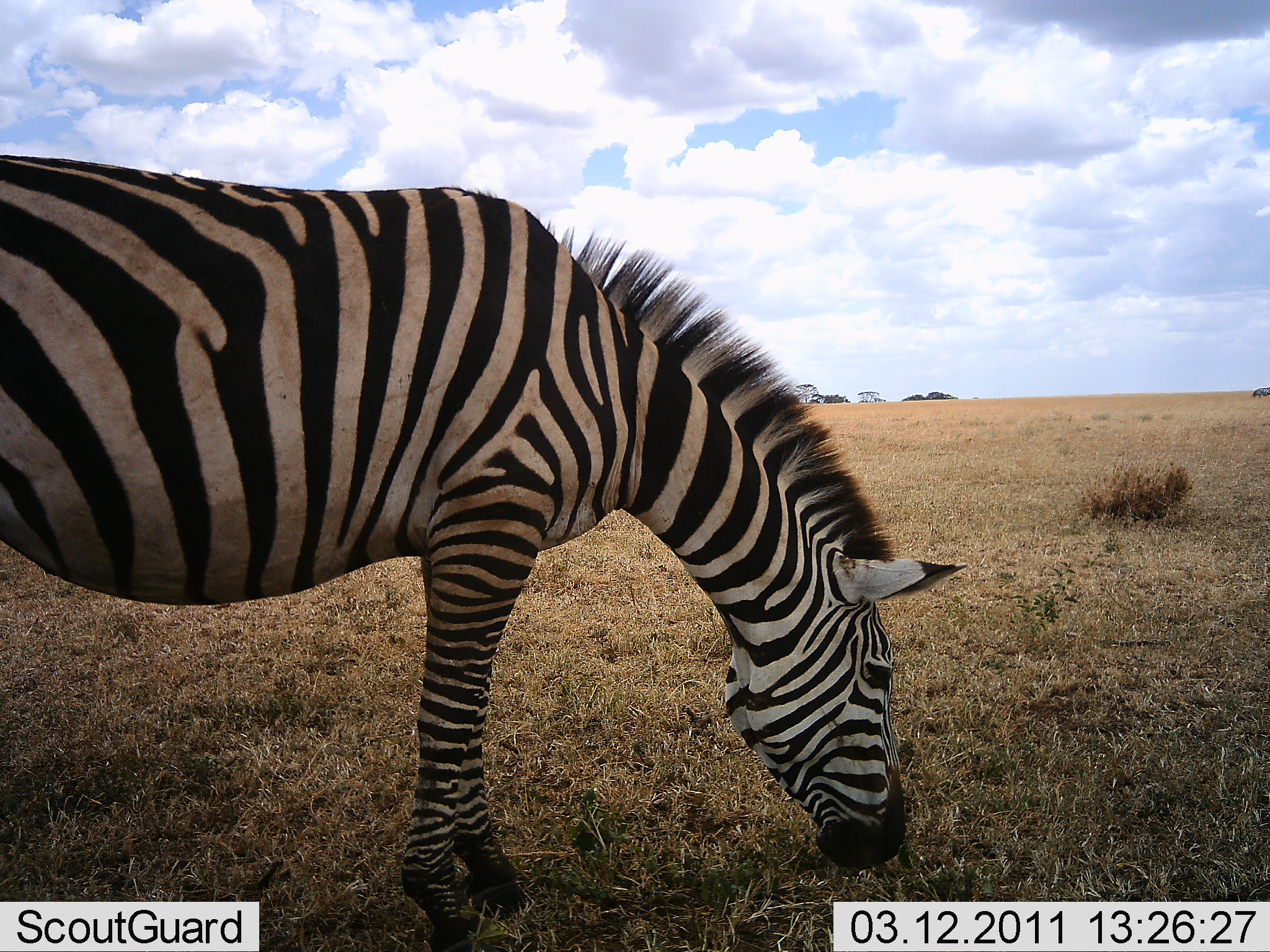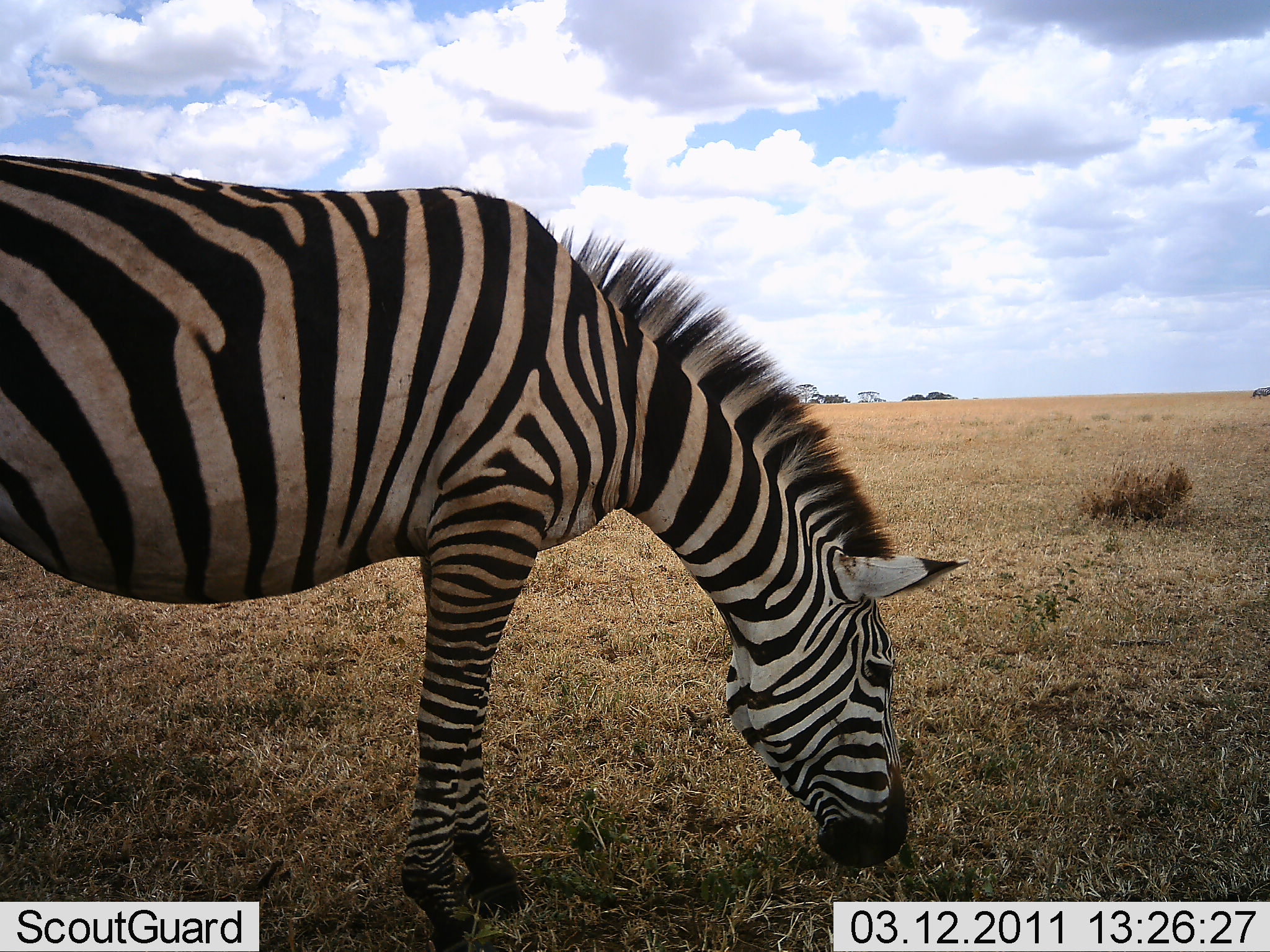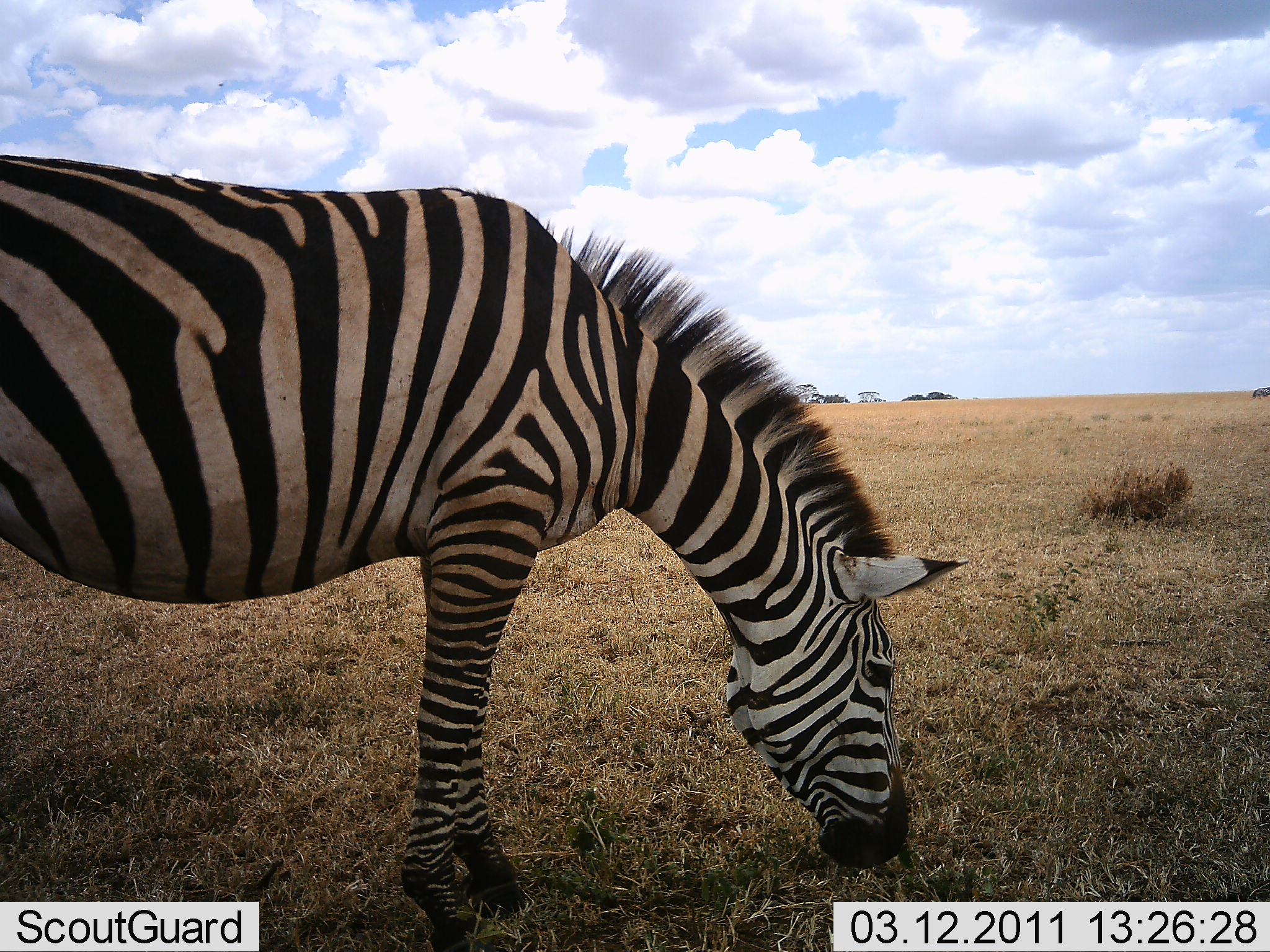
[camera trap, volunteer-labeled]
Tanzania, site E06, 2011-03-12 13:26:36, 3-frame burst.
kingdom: Animalia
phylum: Chordata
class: Mammalia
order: Perissodactyla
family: Equidae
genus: Equus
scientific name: Equus quagga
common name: plains zebra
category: zebra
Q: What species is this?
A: Zebra (plains zebra) (Equus quagga).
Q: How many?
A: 1.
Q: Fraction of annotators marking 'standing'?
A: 0%.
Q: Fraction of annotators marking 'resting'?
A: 0%.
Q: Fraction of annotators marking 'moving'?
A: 0%.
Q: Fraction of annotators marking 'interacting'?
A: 0%.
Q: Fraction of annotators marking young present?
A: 0%.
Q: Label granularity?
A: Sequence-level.